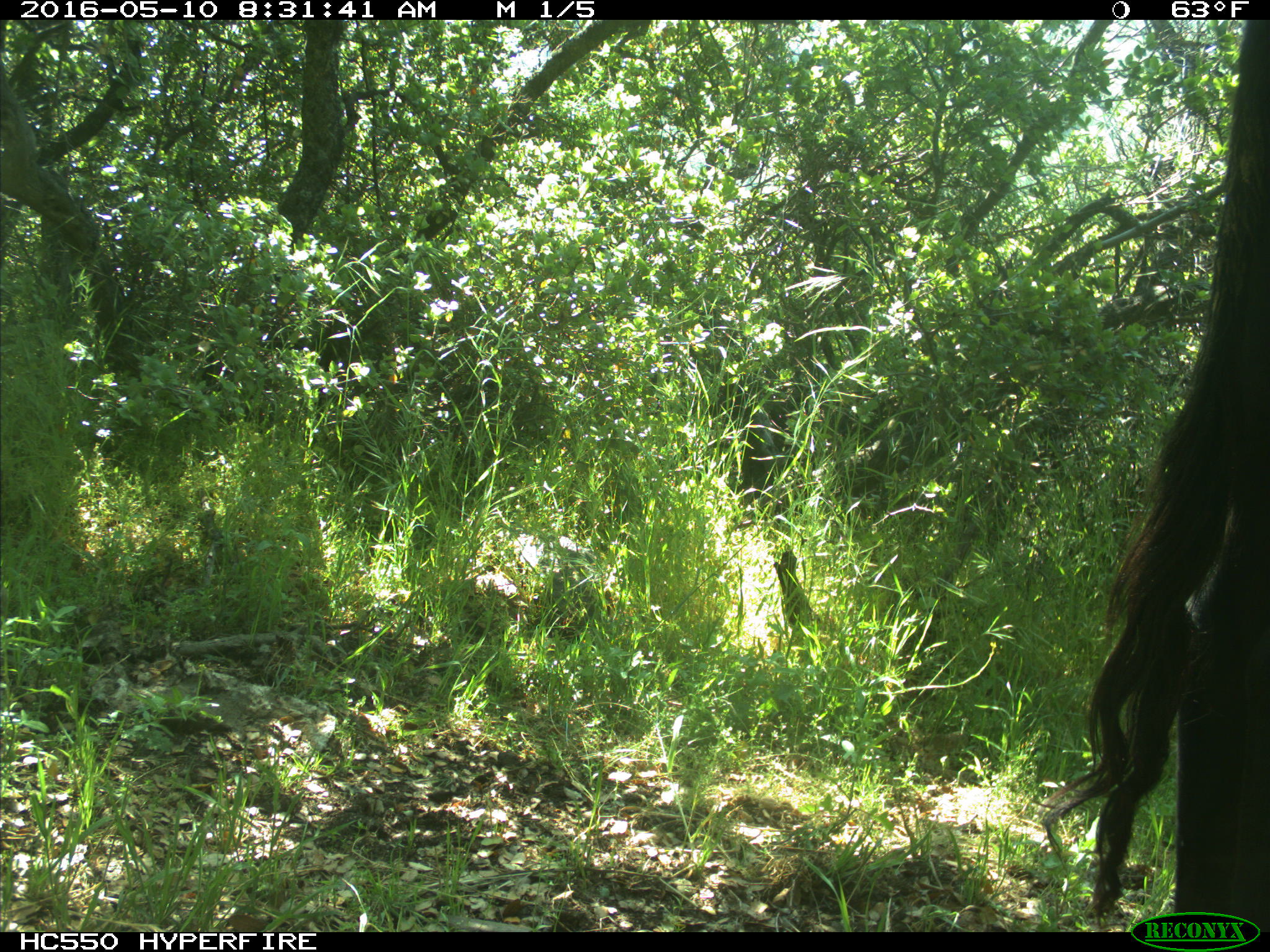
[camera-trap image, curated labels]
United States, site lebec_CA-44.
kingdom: Animalia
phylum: Chordata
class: Mammalia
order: Artiodactyla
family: Bovidae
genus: Bos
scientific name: Bos taurus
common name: domestic cow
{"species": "Bos taurus (domestic cow)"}